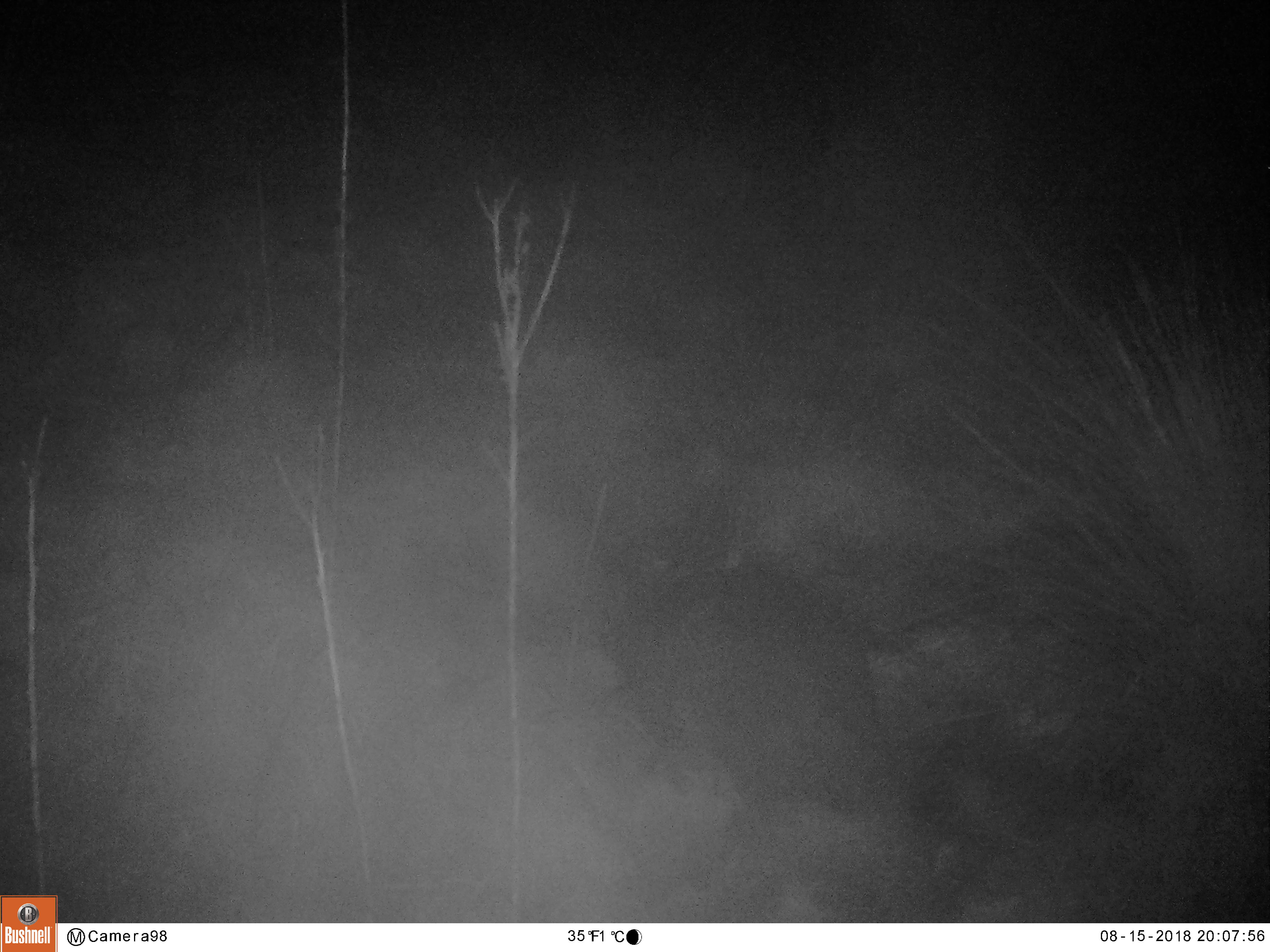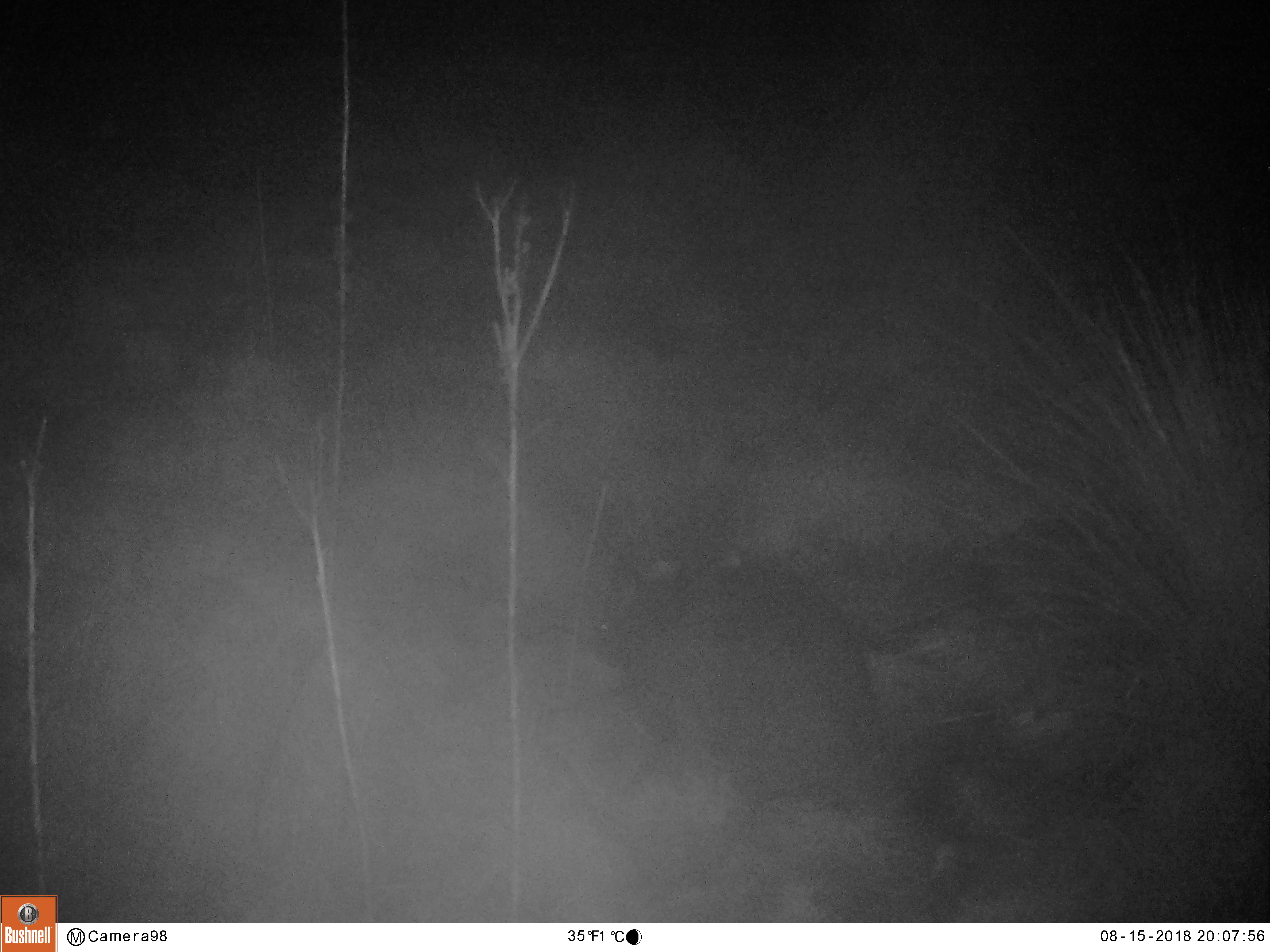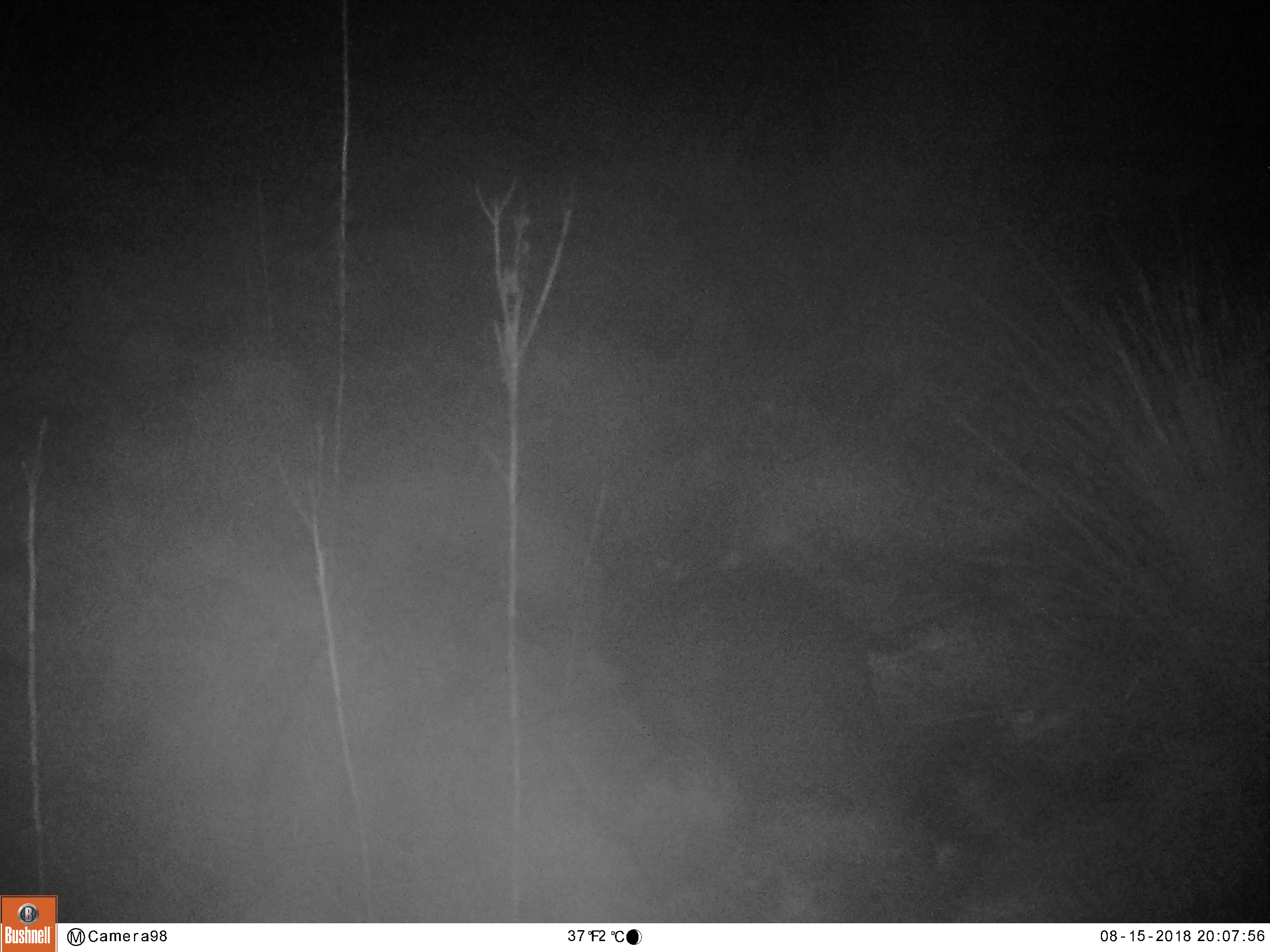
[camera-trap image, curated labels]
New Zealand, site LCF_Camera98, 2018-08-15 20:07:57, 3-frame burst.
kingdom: Animalia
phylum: Chordata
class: Mammalia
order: Diprotodontia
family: Macropodidae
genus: Notamacropus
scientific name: Notamacropus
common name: wallaby